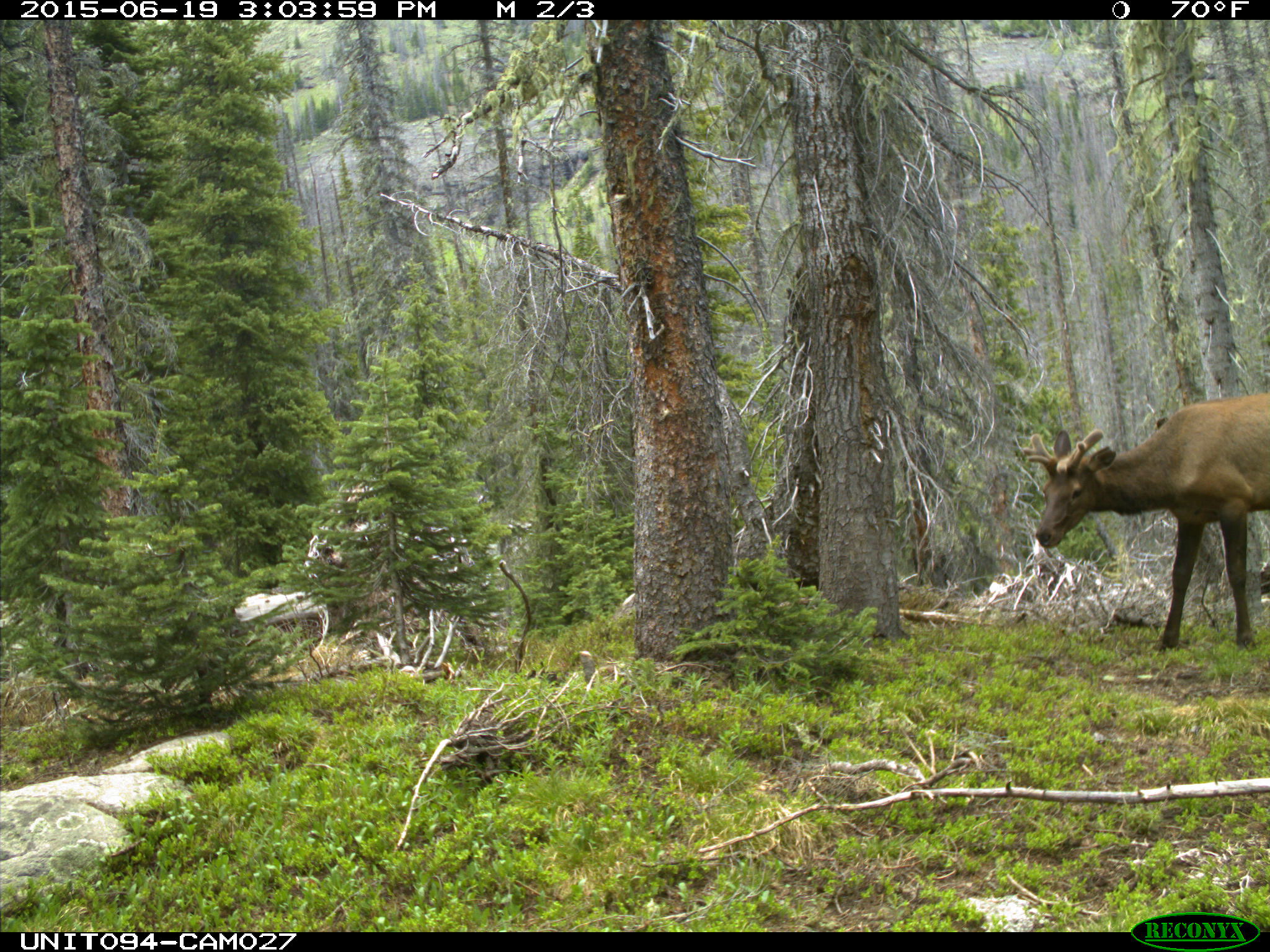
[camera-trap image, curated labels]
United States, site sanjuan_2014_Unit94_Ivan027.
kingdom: Animalia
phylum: Chordata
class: Mammalia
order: Artiodactyla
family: Cervidae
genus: Cervus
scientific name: Cervus elaphus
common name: red deer